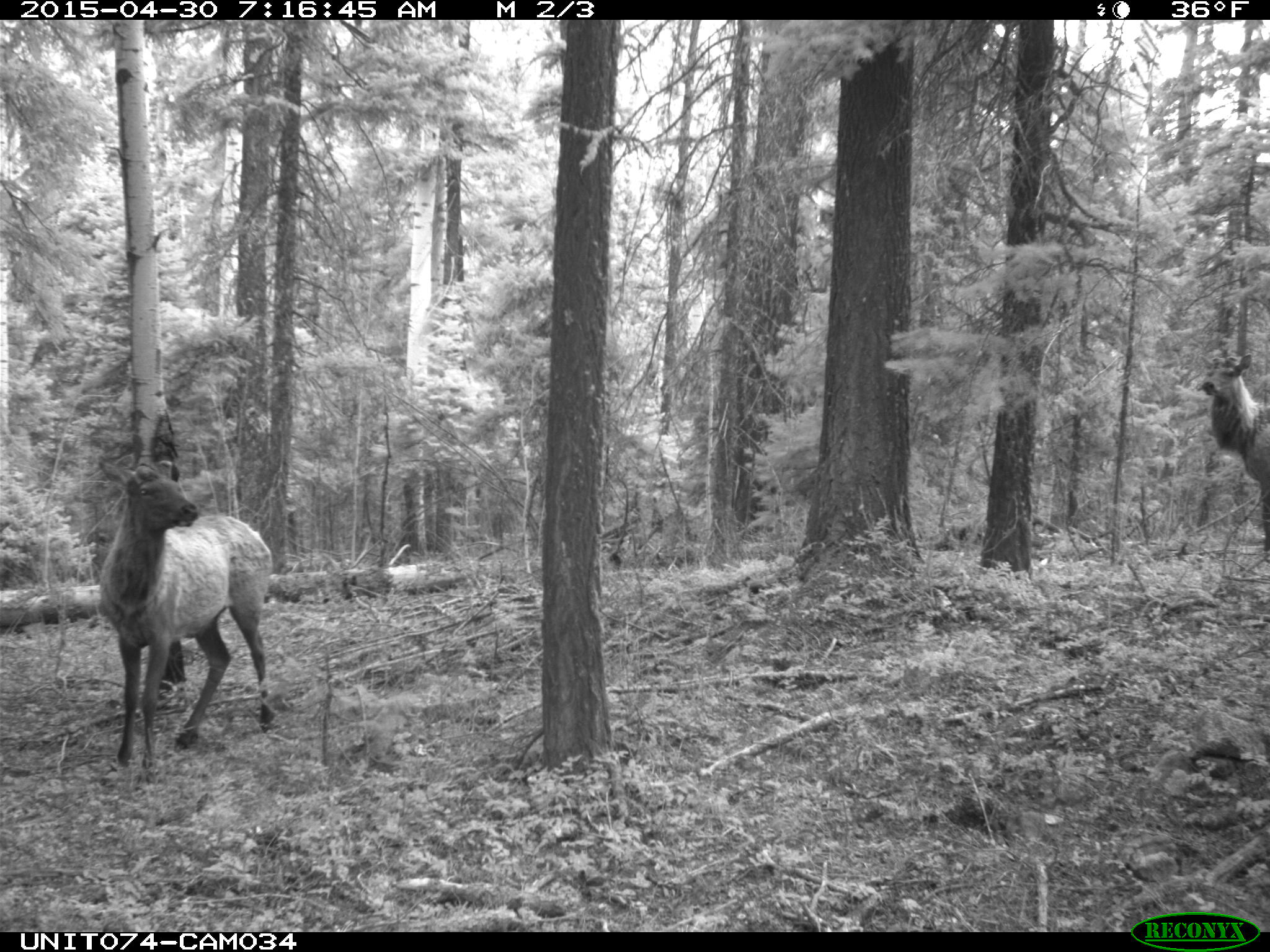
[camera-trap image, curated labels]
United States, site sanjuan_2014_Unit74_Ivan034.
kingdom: Animalia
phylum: Chordata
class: Mammalia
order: Artiodactyla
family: Cervidae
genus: Cervus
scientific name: Cervus elaphus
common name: red deer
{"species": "Cervus elaphus (red deer)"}